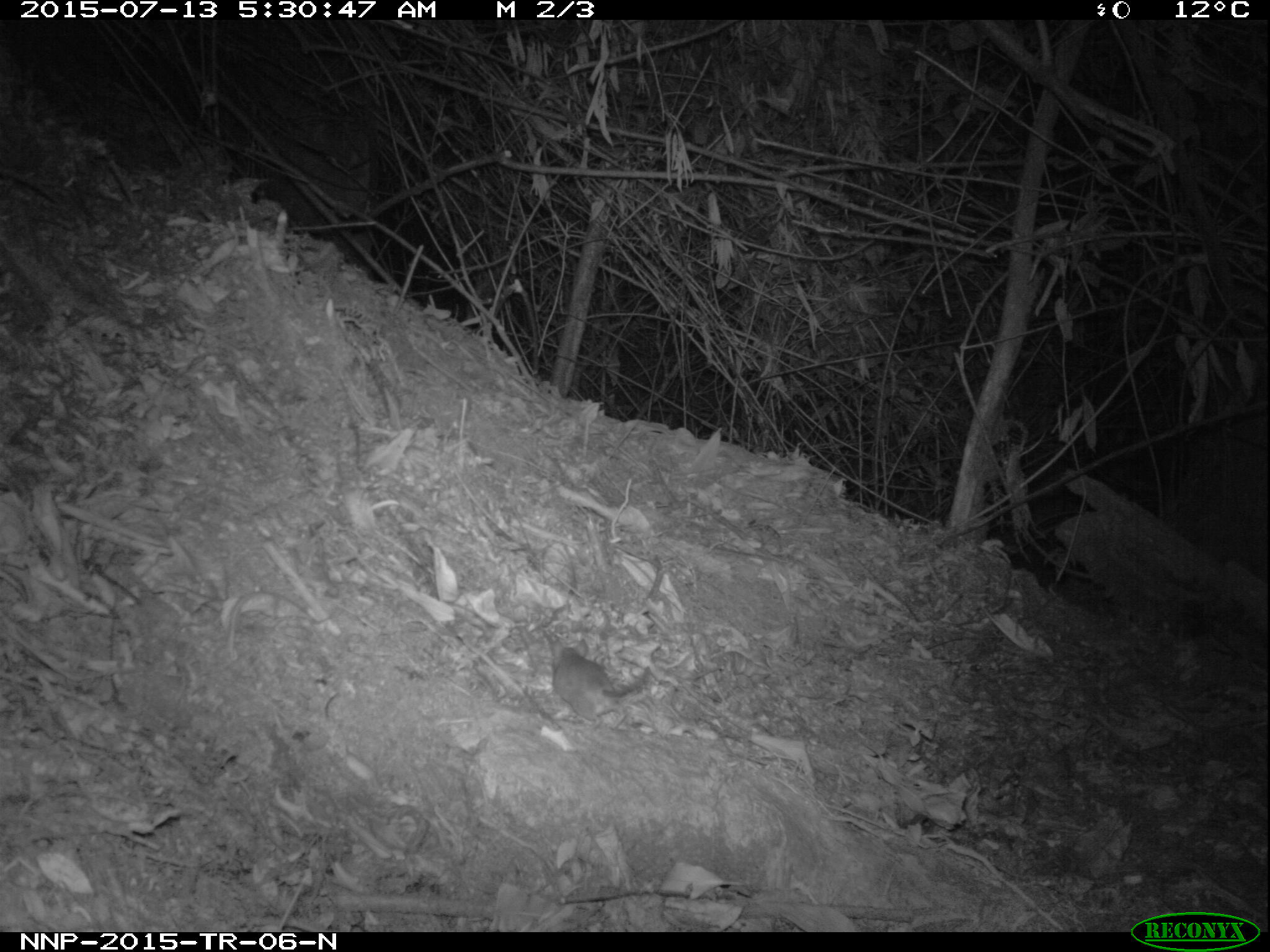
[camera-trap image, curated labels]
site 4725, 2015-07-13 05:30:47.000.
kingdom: Animalia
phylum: Chordata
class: Mammalia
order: Rodentia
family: Nesomyidae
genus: Cricetomys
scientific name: Cricetomys gambianus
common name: african giant pouched rat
Cricetomys gambianus (african giant pouched rat), count 1.